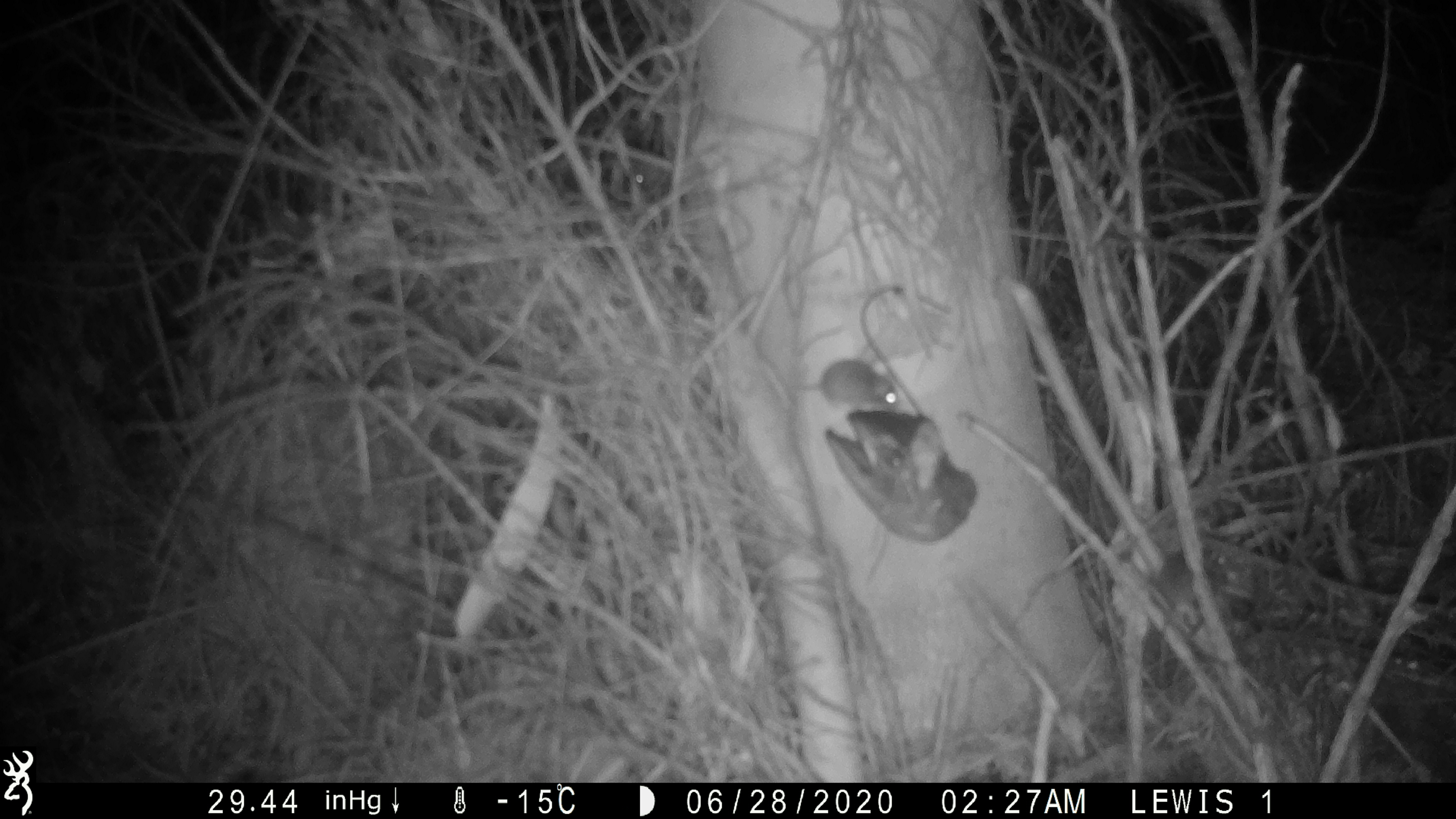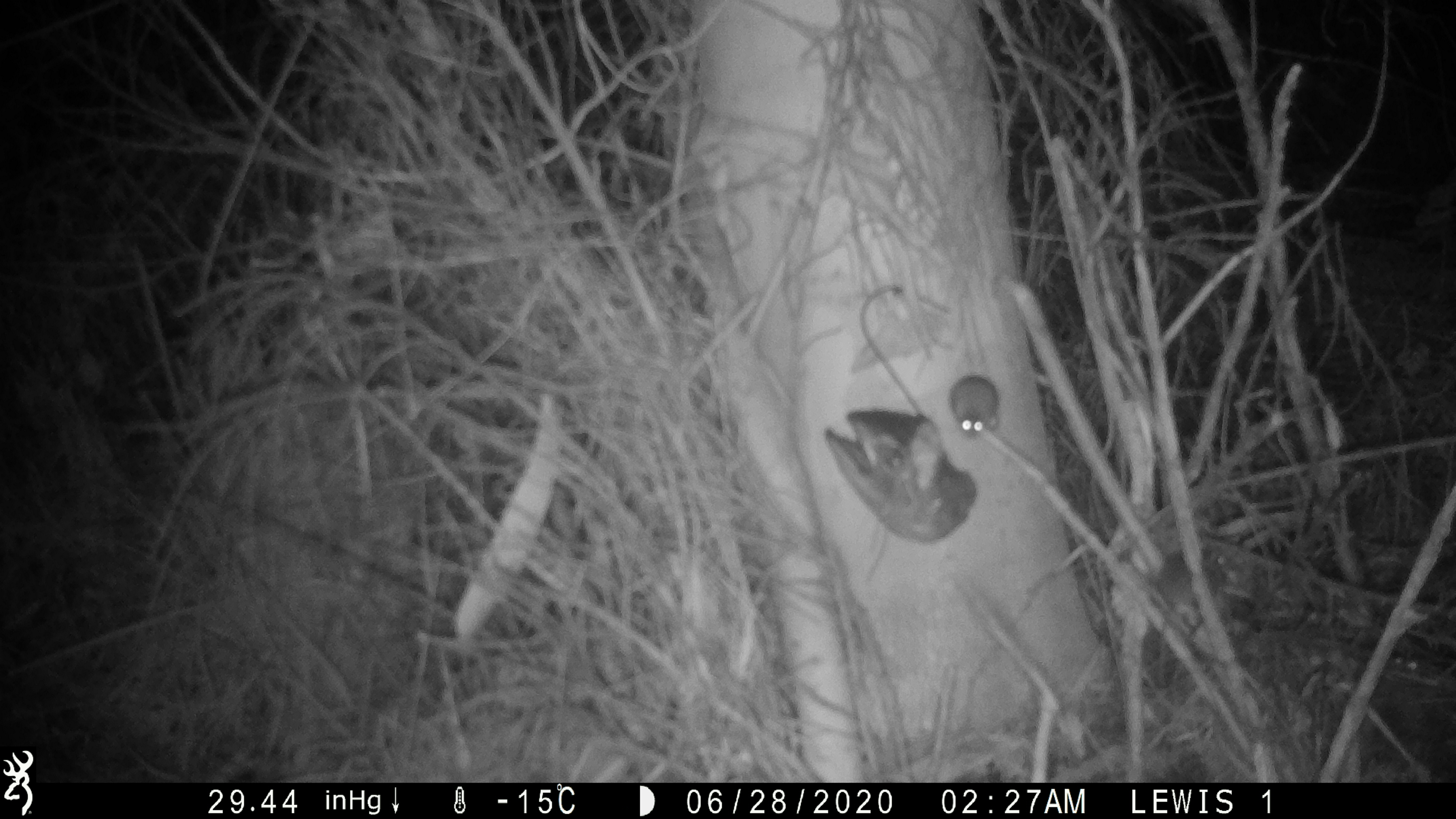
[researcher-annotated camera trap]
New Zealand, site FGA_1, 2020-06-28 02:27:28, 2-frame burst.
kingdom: Animalia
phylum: Chordata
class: Mammalia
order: Rodentia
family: Muridae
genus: Mus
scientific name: Mus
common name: mouse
Mouse (Mus).